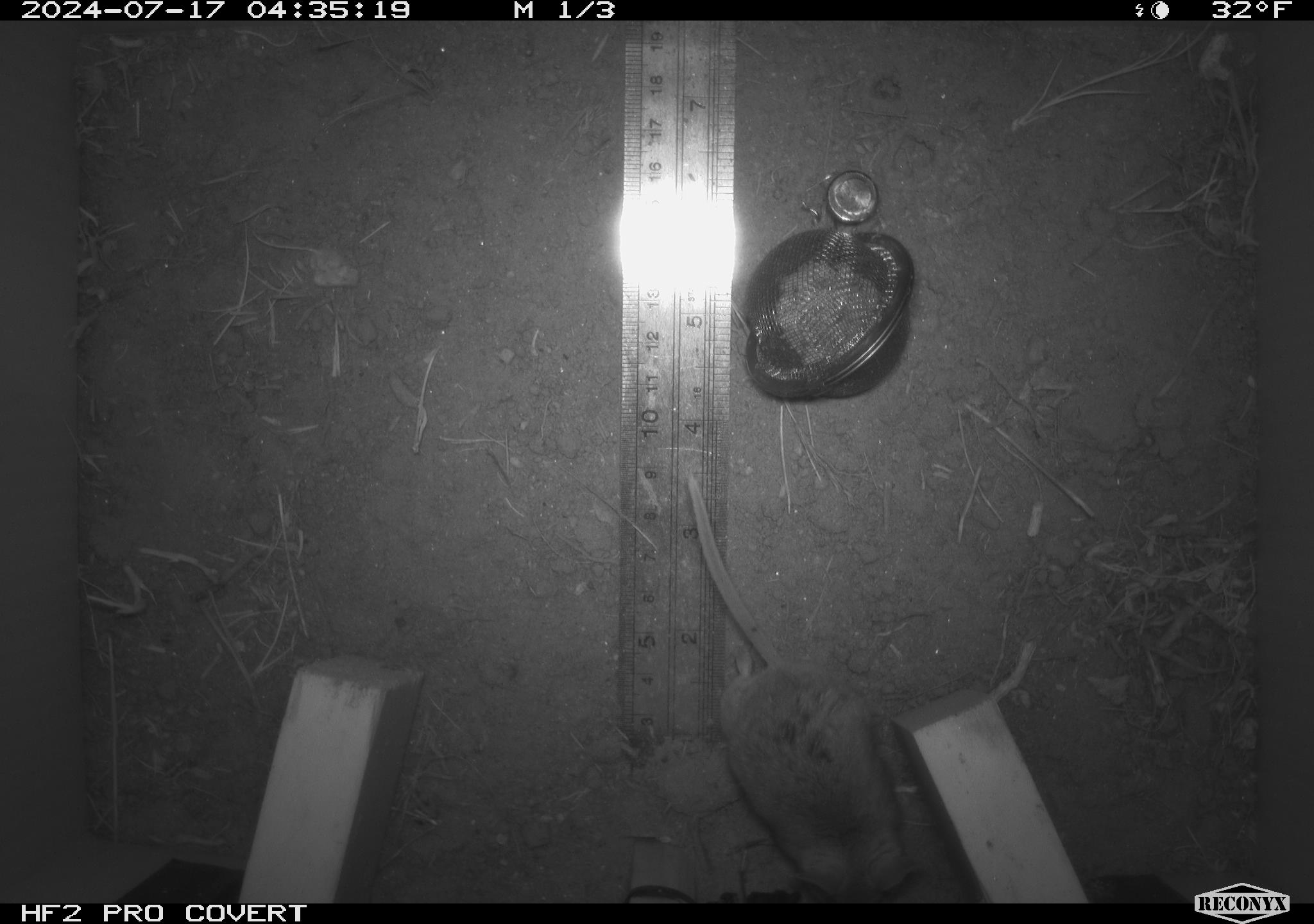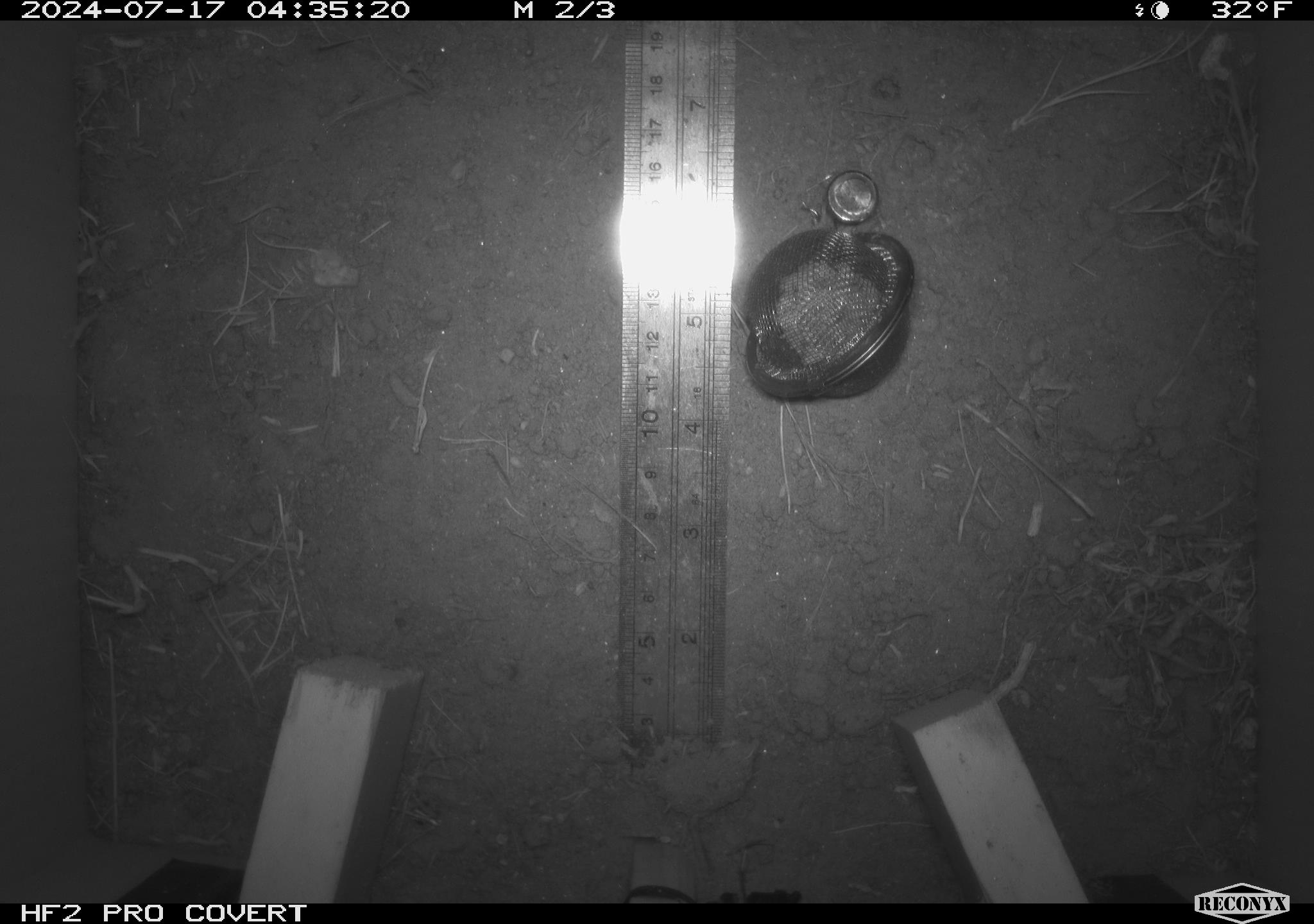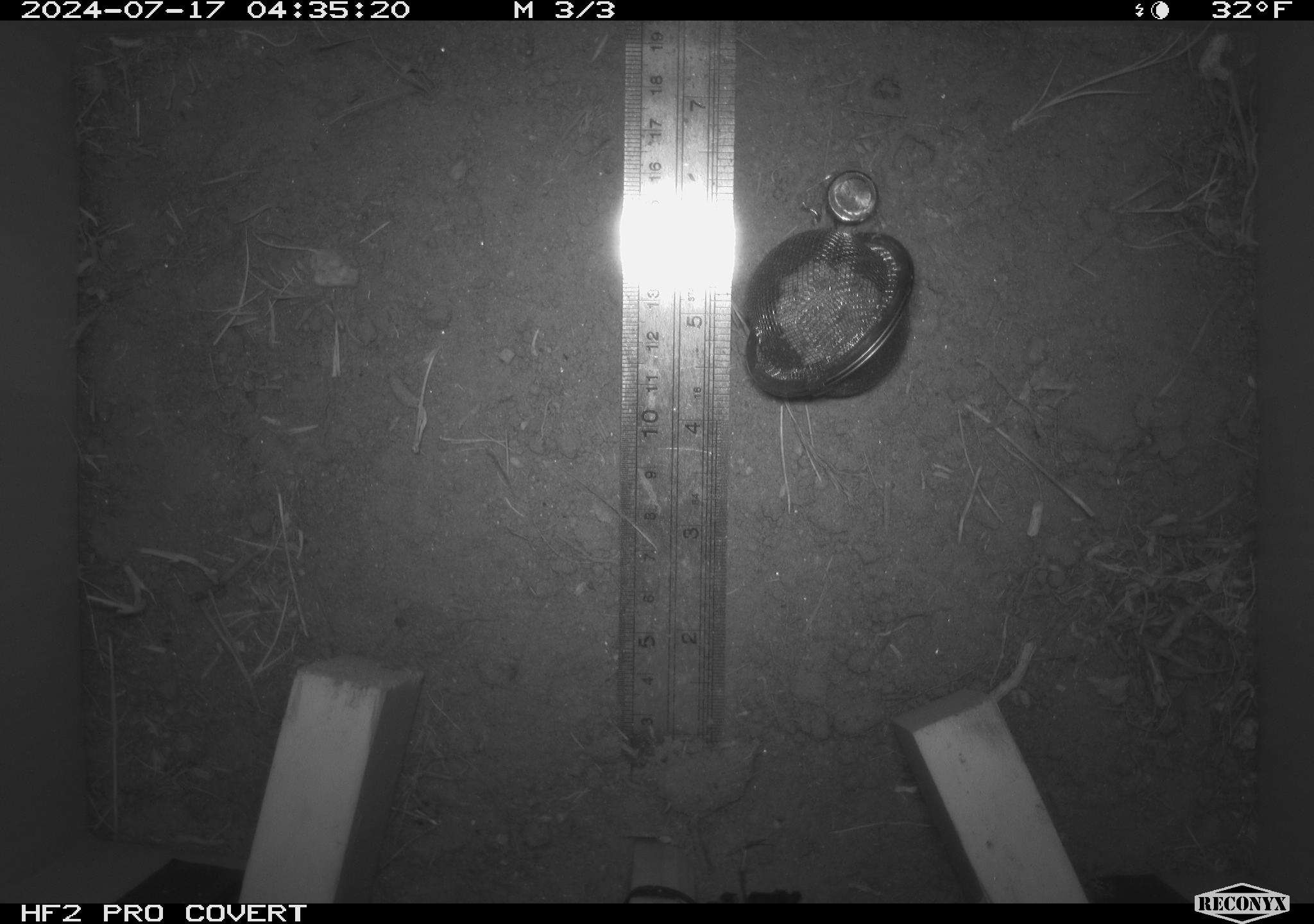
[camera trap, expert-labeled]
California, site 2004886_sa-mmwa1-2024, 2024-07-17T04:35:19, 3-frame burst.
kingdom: Animalia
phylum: Chordata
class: Mammalia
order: Rodentia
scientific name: Rodentia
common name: mouse species